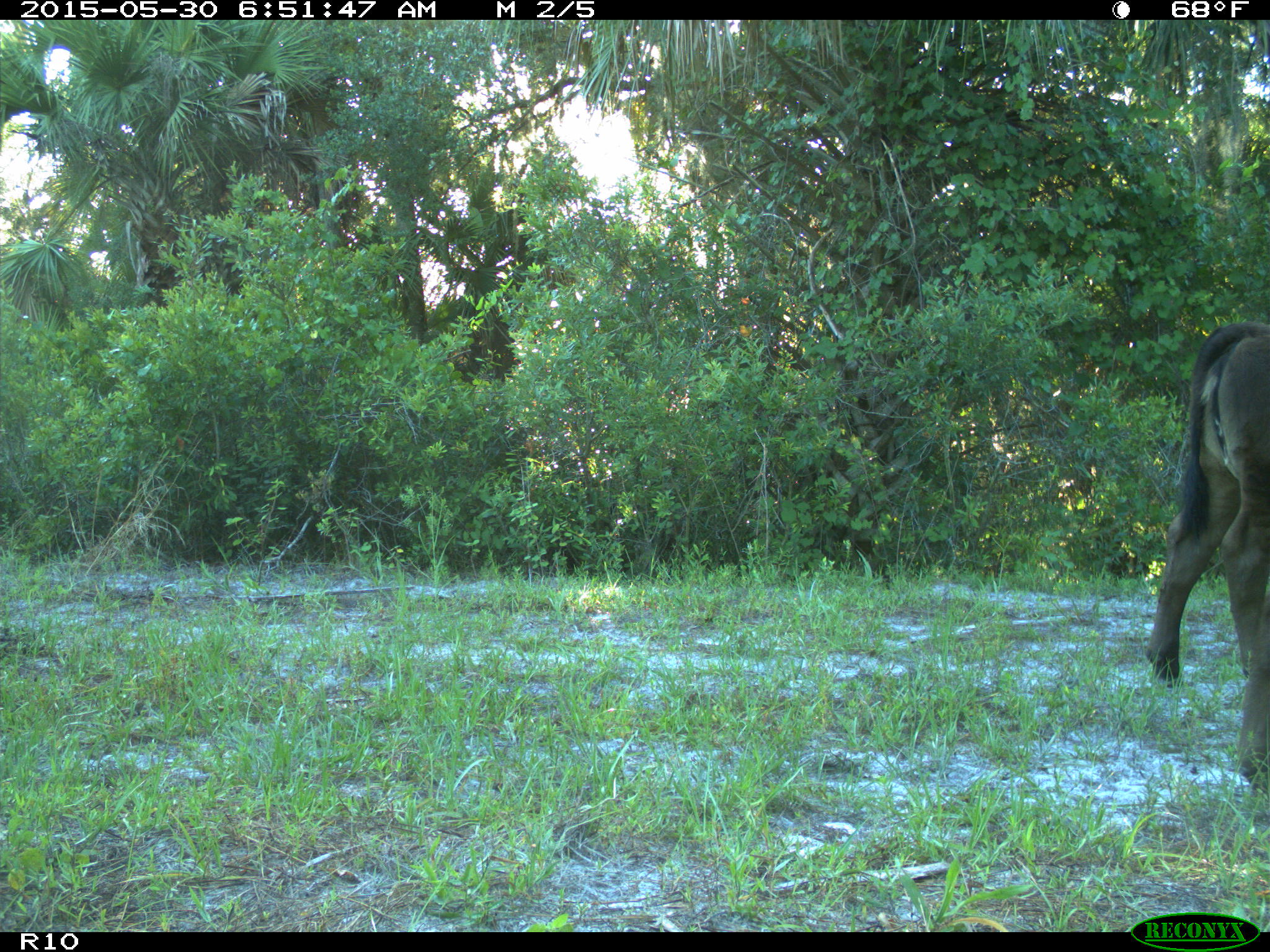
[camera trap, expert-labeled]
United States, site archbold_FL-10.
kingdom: Animalia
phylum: Chordata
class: Mammalia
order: Artiodactyla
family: Bovidae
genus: Bos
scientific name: Bos taurus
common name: domestic cow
Bos taurus (domestic cow).